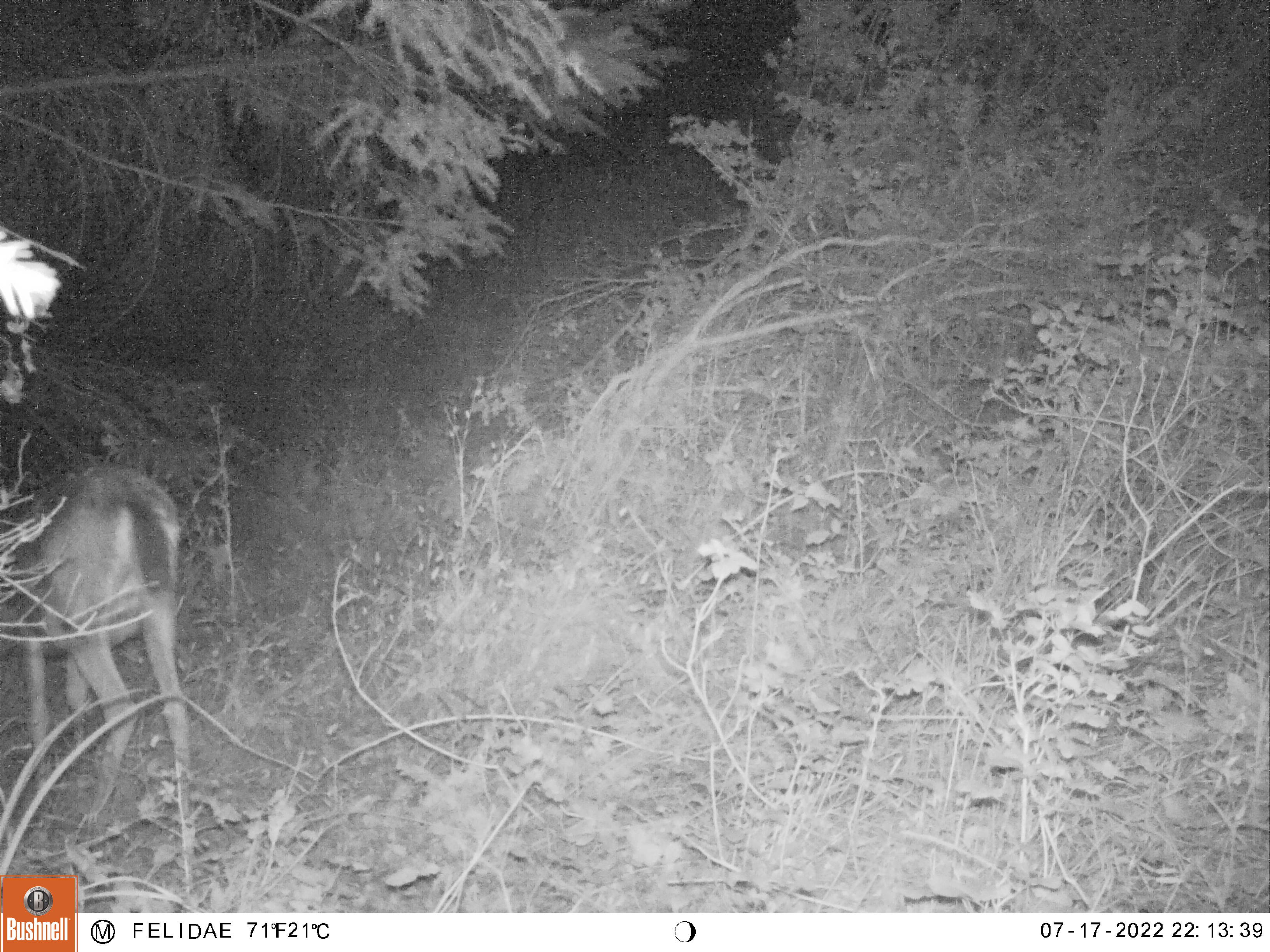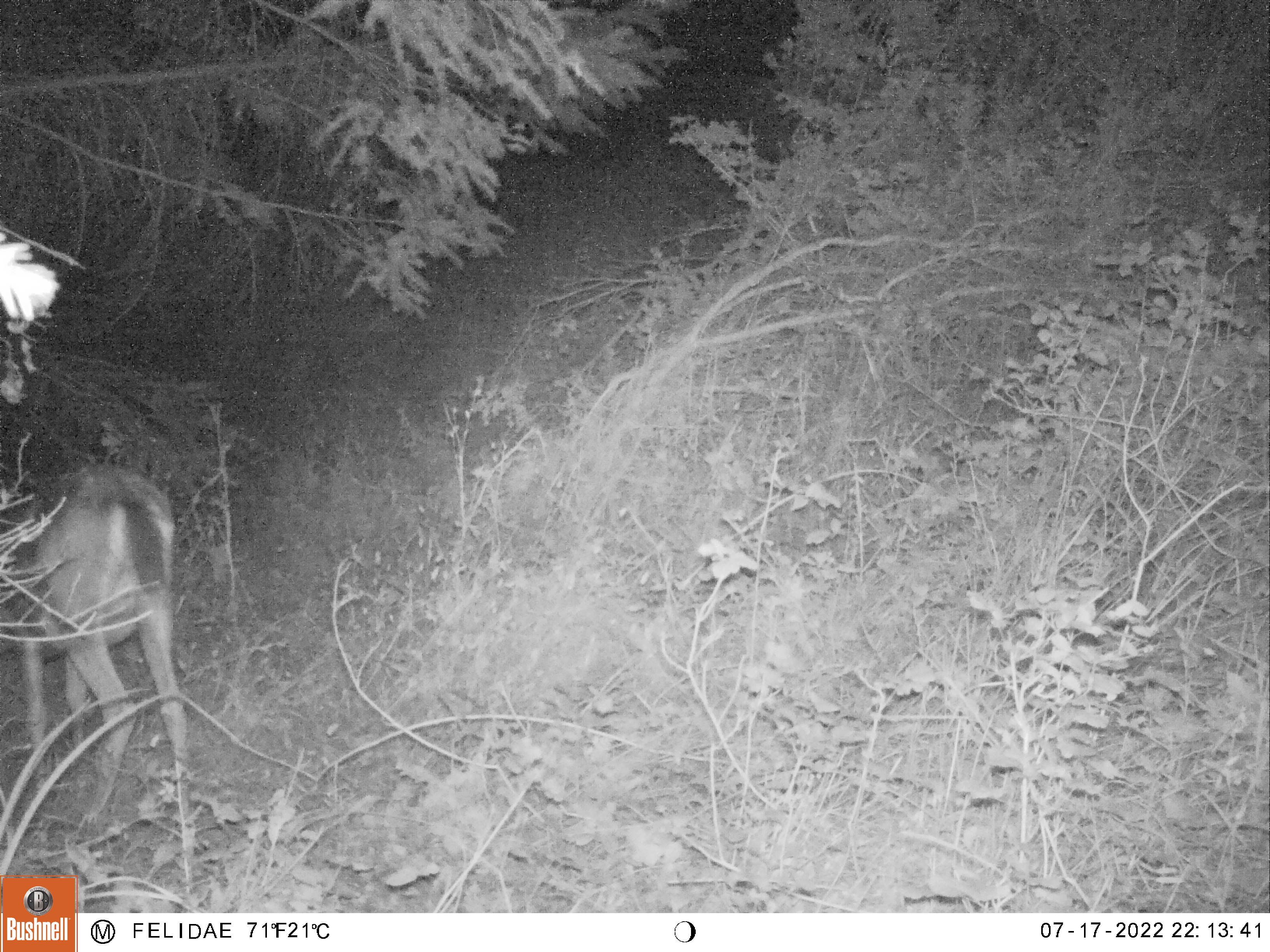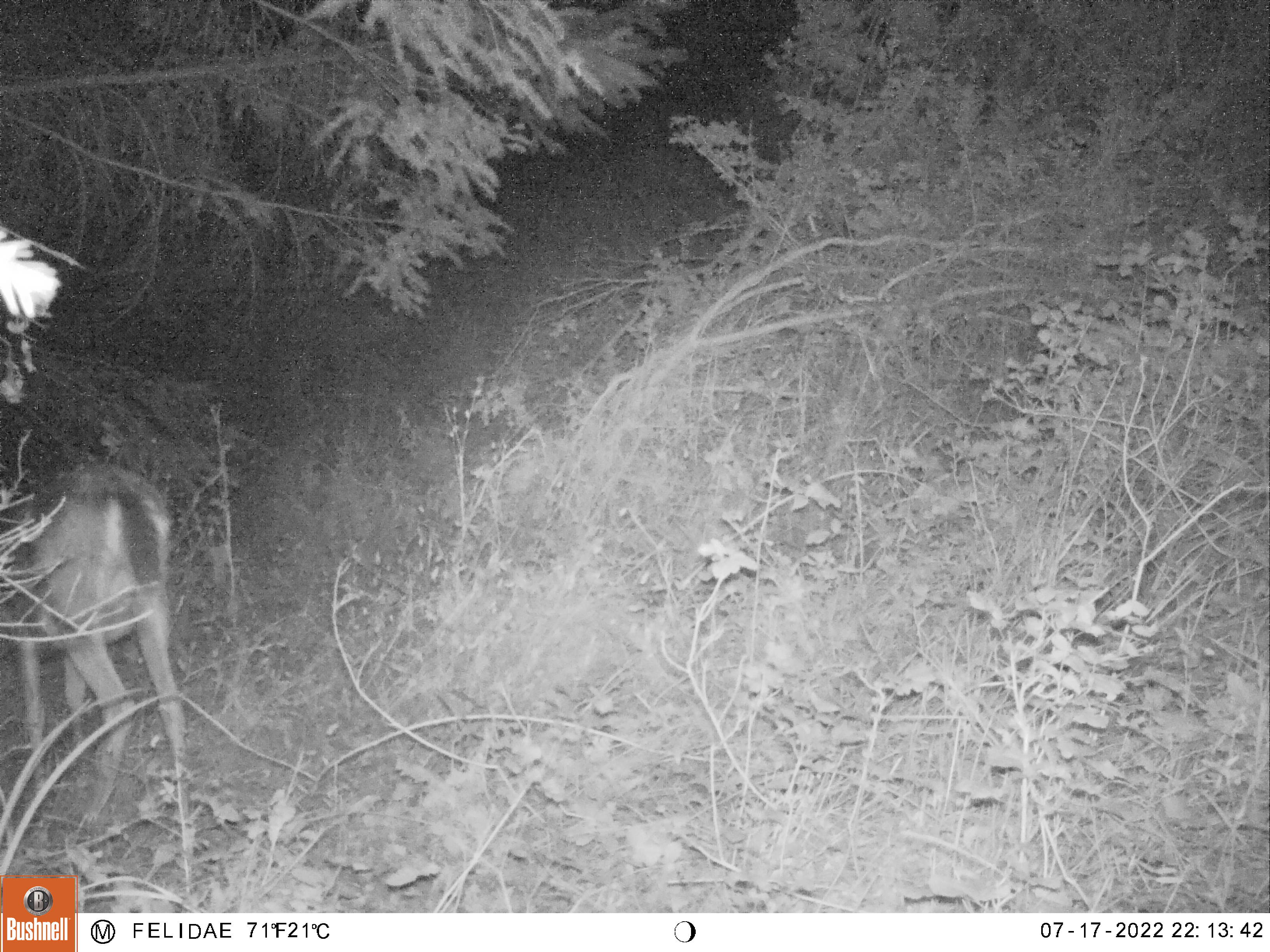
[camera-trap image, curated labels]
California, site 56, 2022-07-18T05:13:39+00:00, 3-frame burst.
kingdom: Animalia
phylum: Chordata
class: Mammalia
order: Artiodactyla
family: Cervidae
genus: Odocoileus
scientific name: Odocoileus hemionus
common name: mule deer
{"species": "mule deer (Odocoileus hemionus)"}